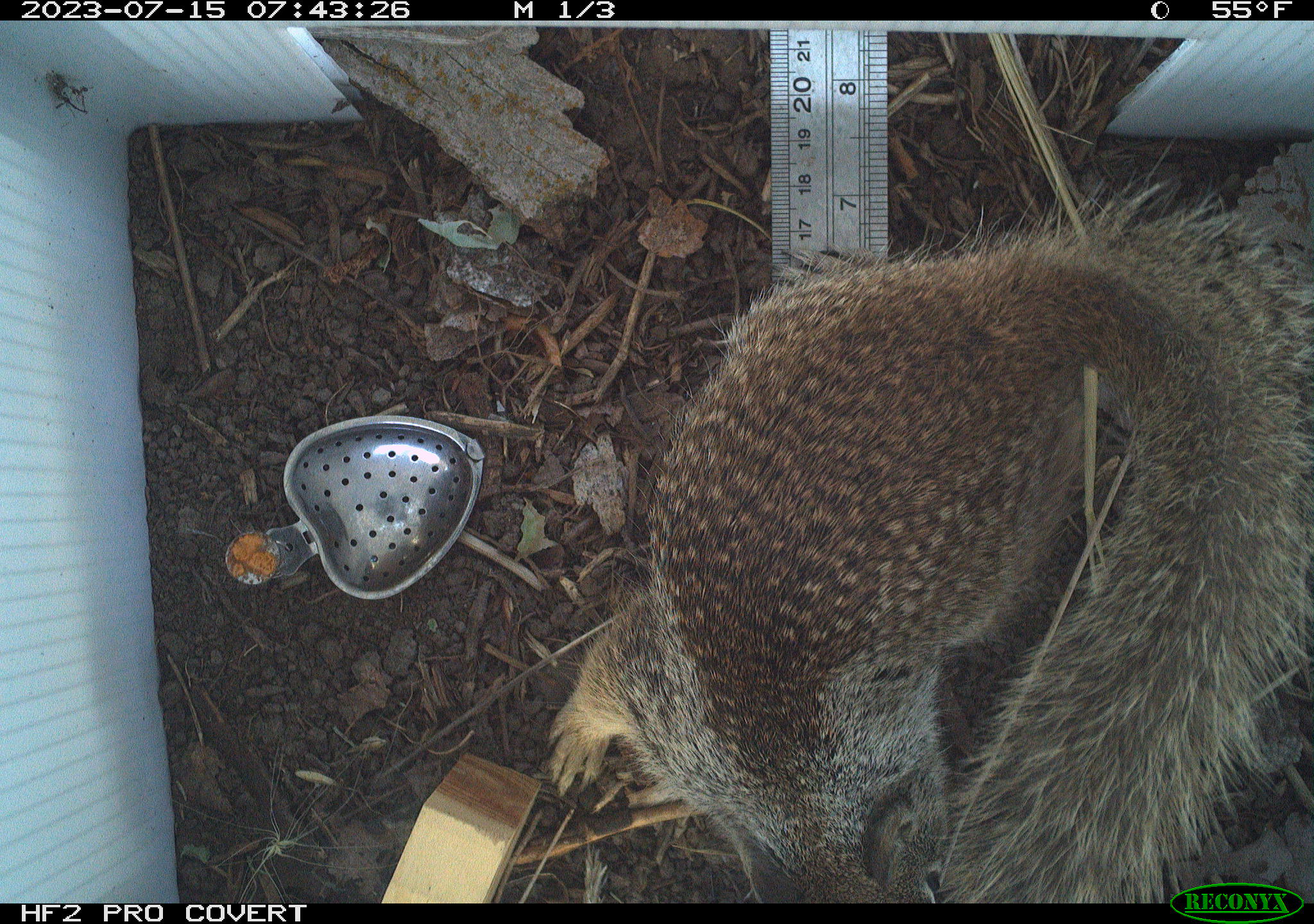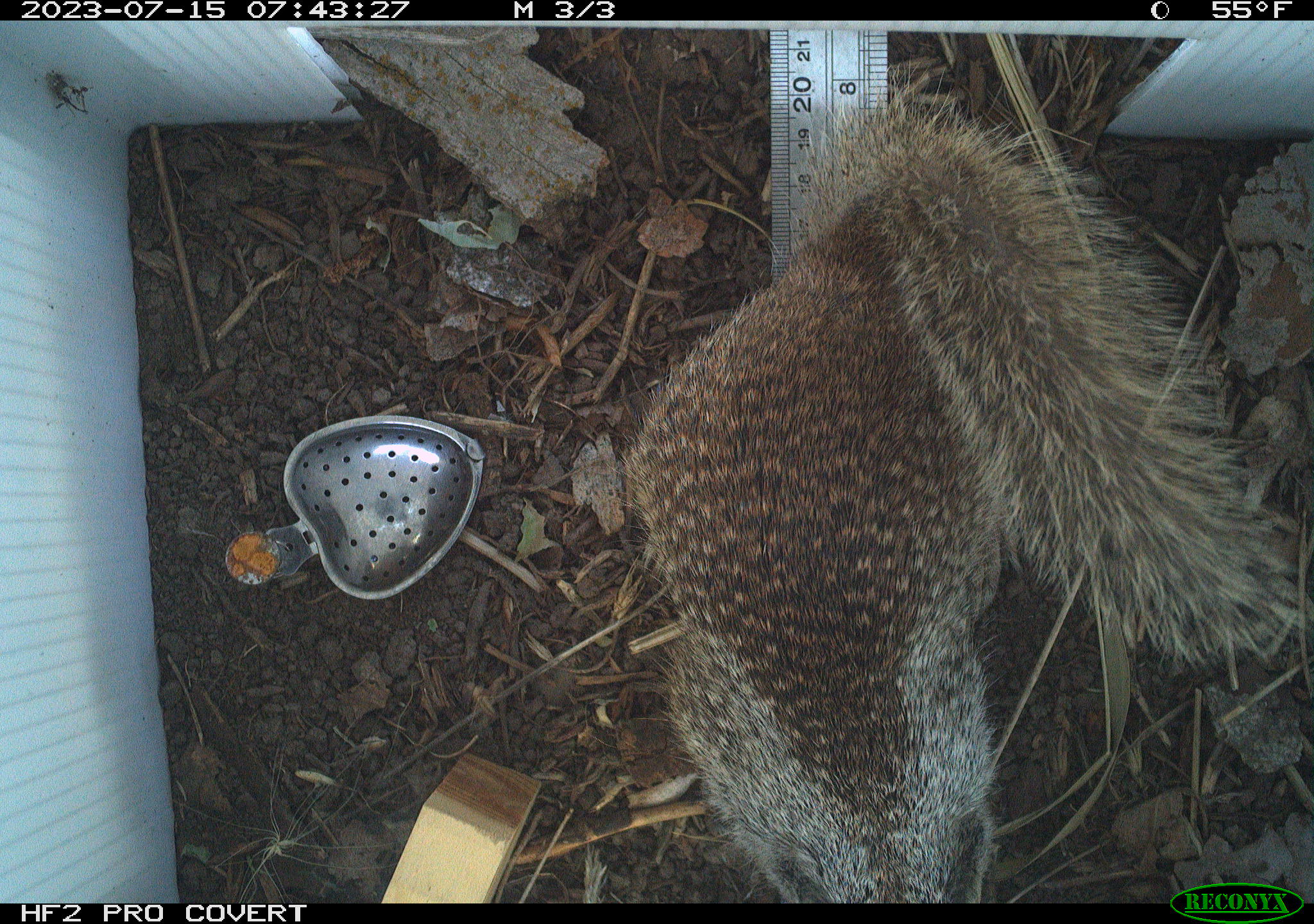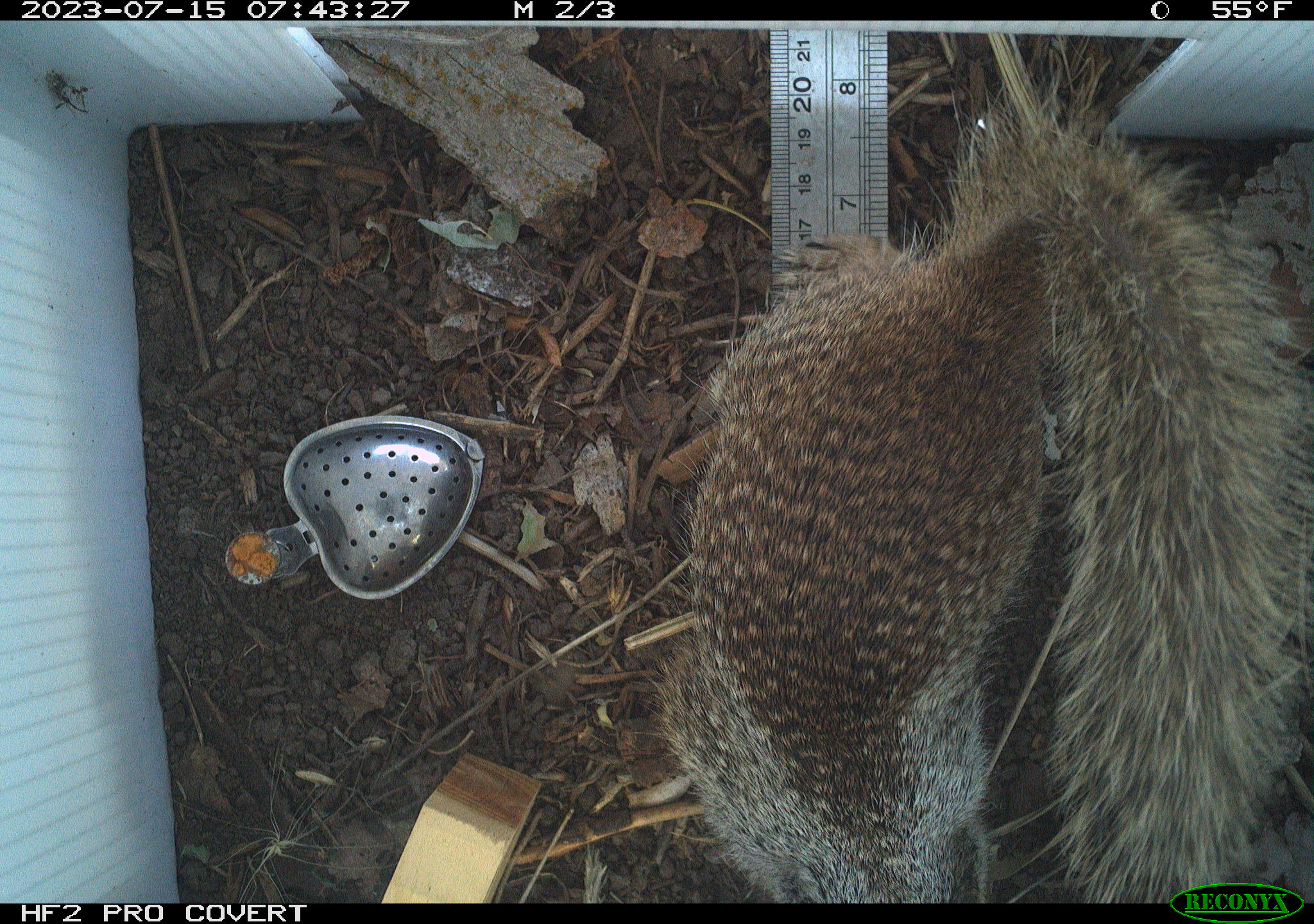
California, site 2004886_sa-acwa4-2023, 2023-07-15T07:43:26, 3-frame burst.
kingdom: Animalia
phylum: Chordata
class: Mammalia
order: Rodentia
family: Sciuridae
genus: Otospermophilus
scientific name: Otospermophilus beecheyi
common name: california ground squirrel